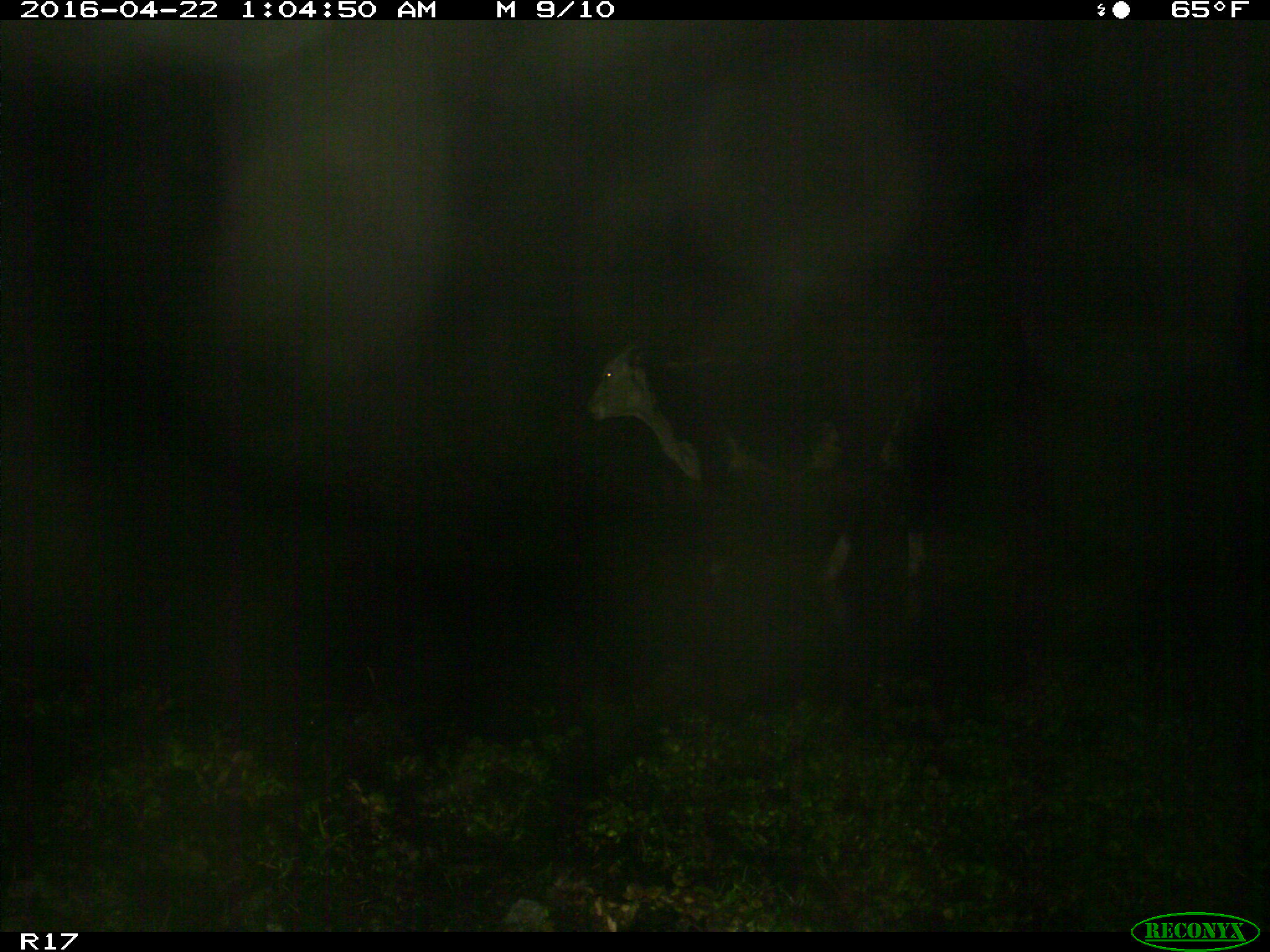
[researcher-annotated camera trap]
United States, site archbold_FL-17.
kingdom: Animalia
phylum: Chordata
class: Mammalia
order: Artiodactyla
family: Bovidae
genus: Bos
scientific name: Bos taurus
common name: domestic cow